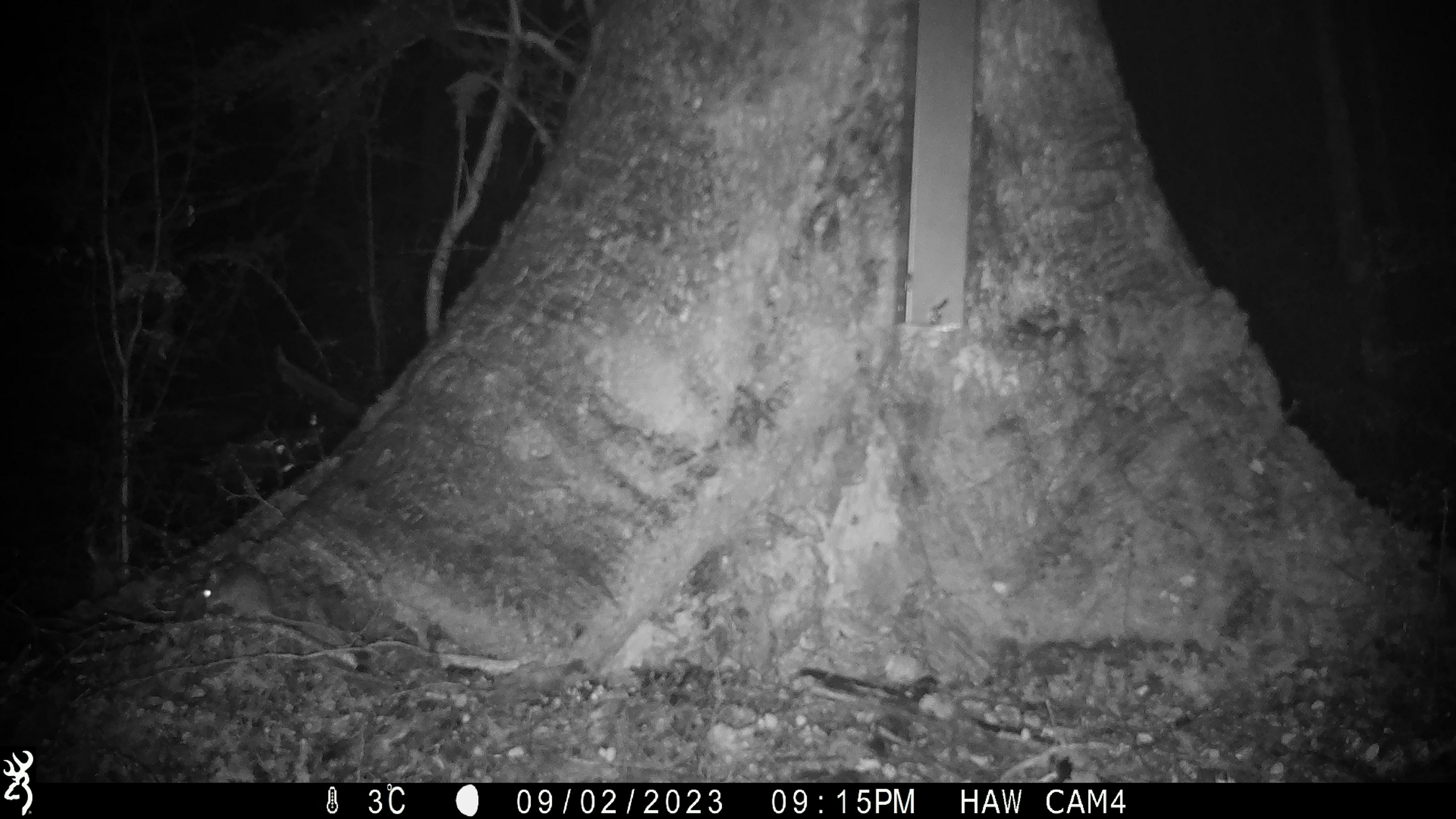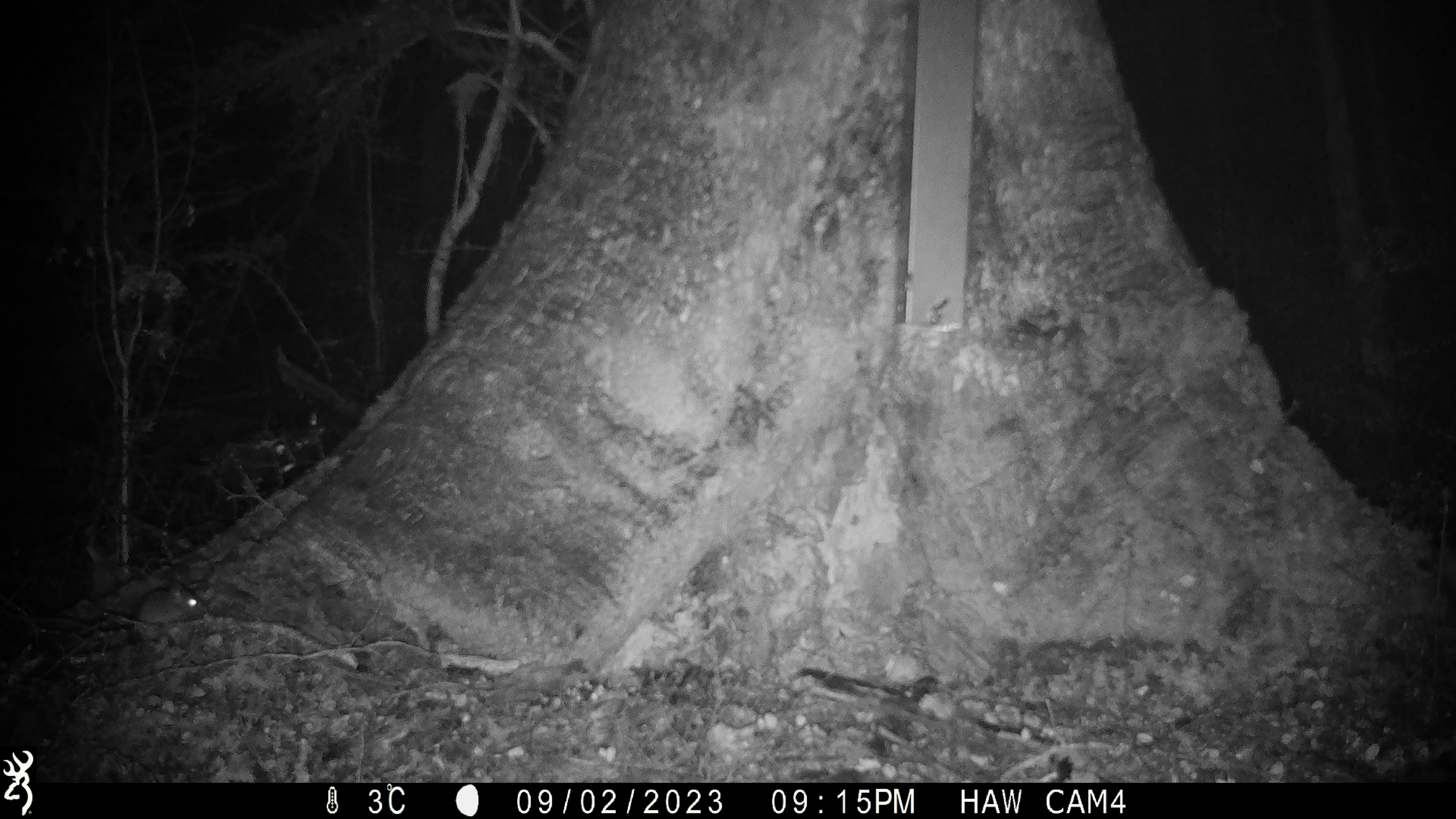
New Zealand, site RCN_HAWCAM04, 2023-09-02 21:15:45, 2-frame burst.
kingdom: Animalia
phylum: Chordata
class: Mammalia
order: Rodentia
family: Muridae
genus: Mus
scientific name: Mus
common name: mouse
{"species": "mouse (Mus)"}